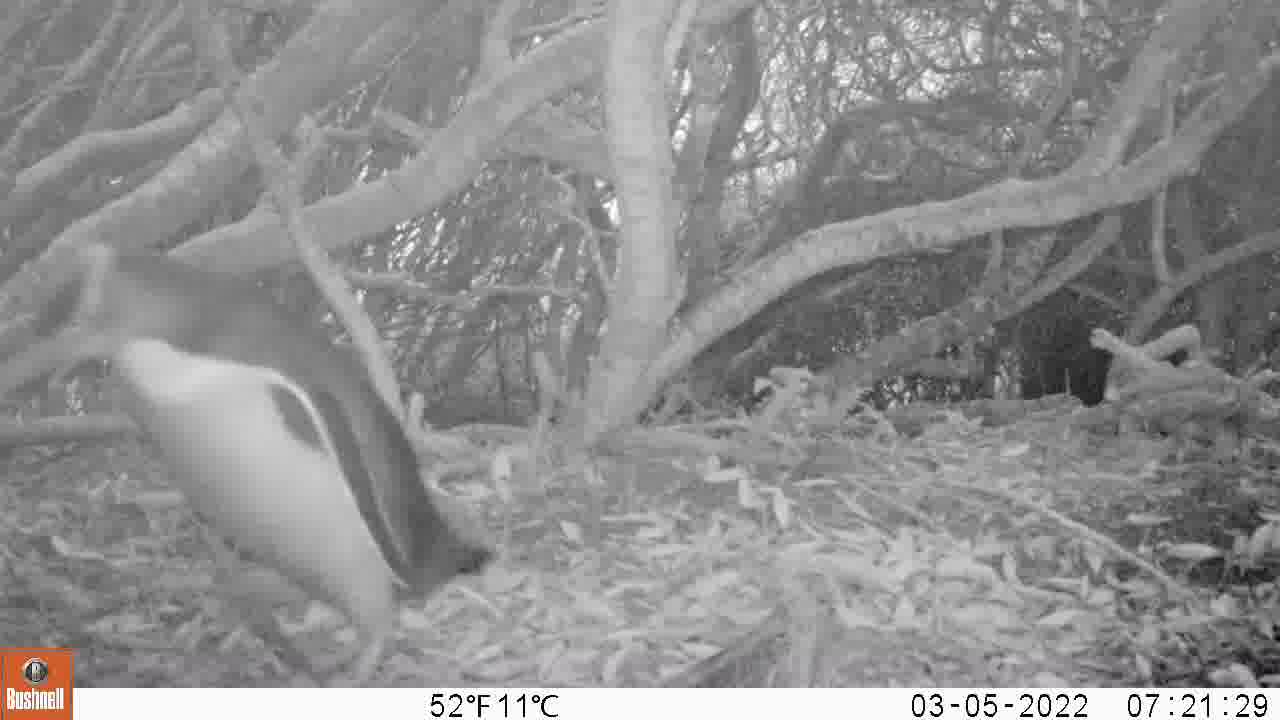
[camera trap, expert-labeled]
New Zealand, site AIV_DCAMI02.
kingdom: Animalia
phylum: Chordata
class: Aves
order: Sphenisciformes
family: Spheniscidae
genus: Megadyptes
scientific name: Megadyptes antipodes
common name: yellow-eyed penguin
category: yellow eyed penguin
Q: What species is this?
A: Yellow eyed penguin (yellow-eyed penguin) (Megadyptes antipodes).